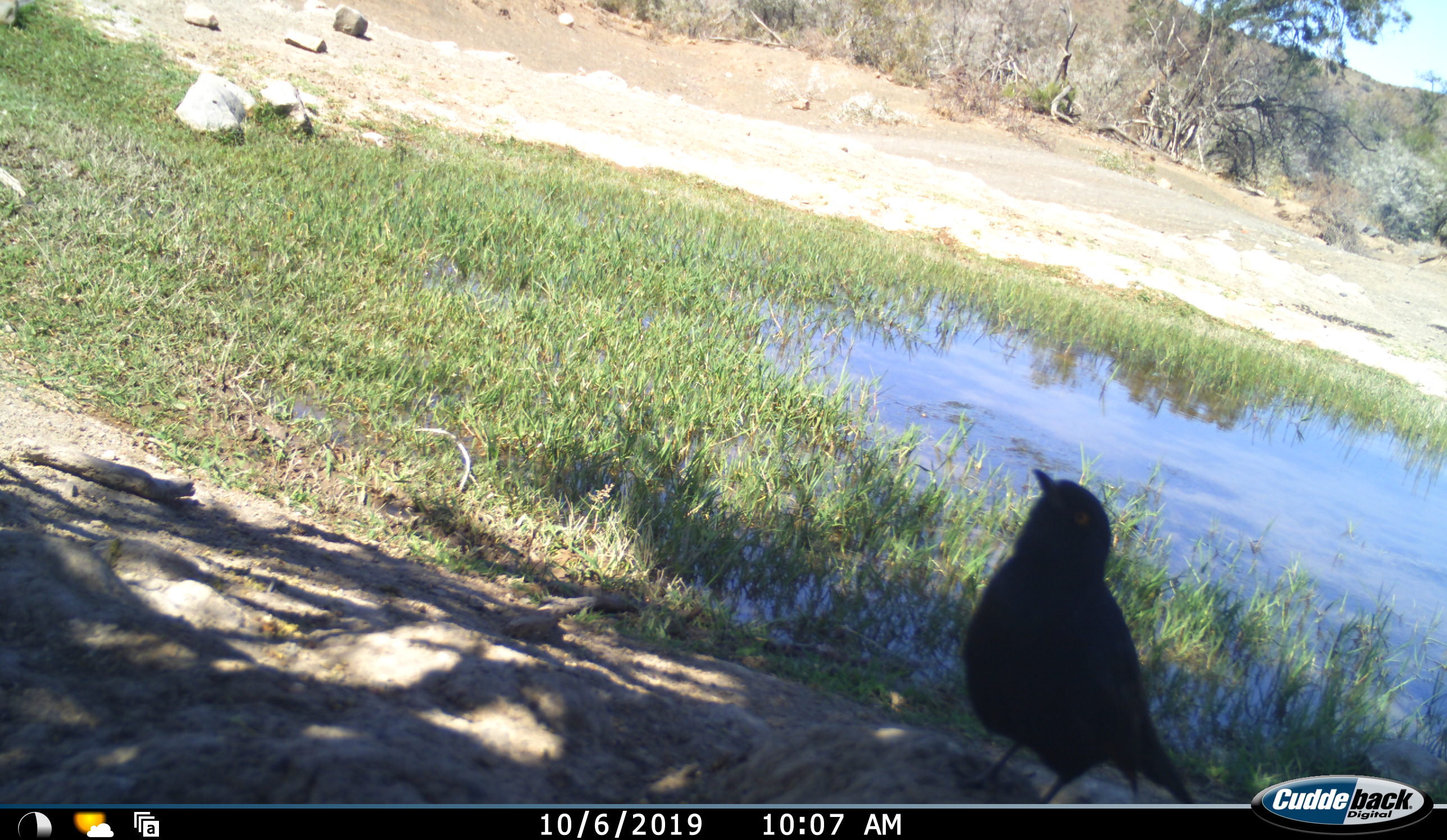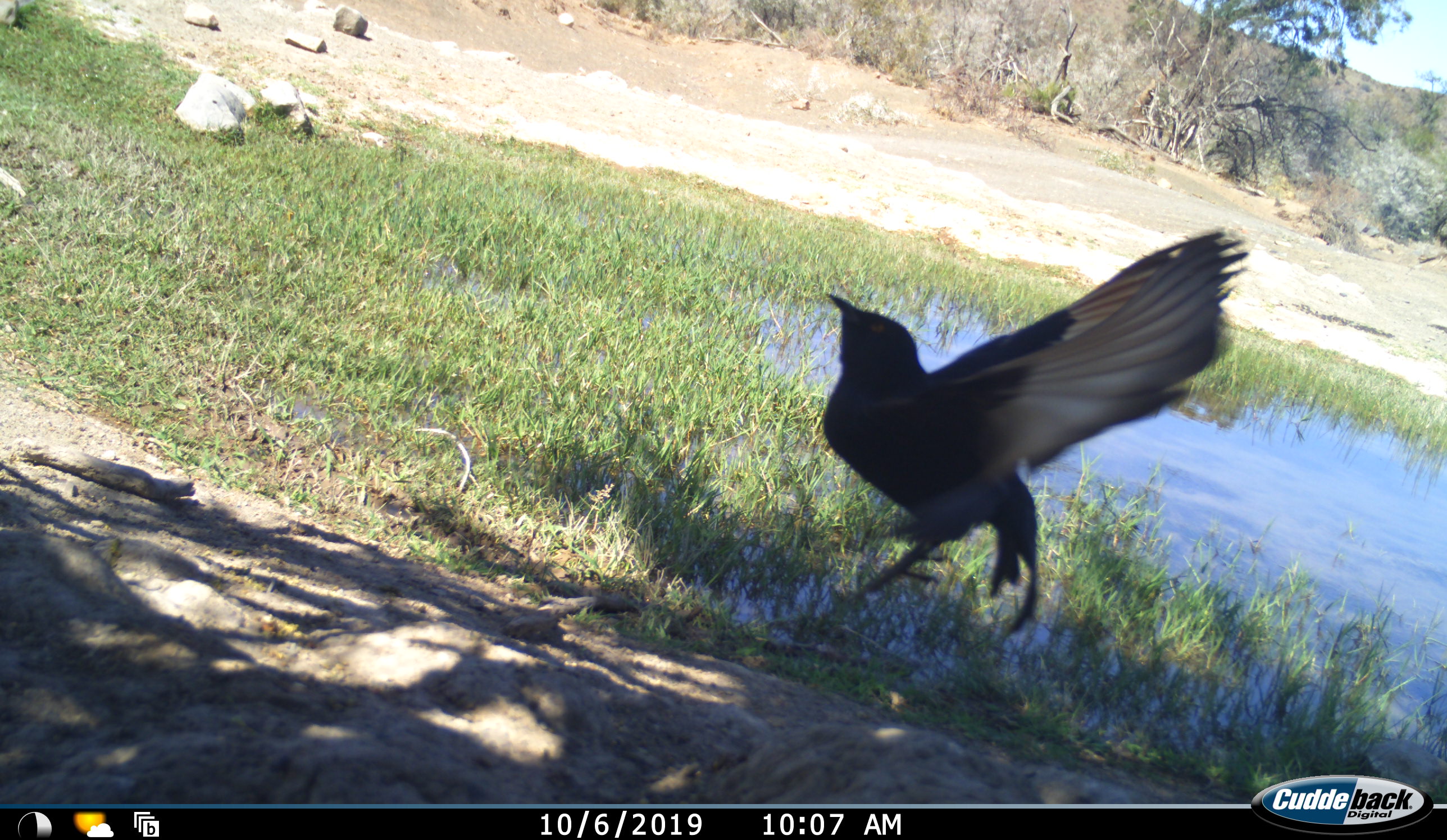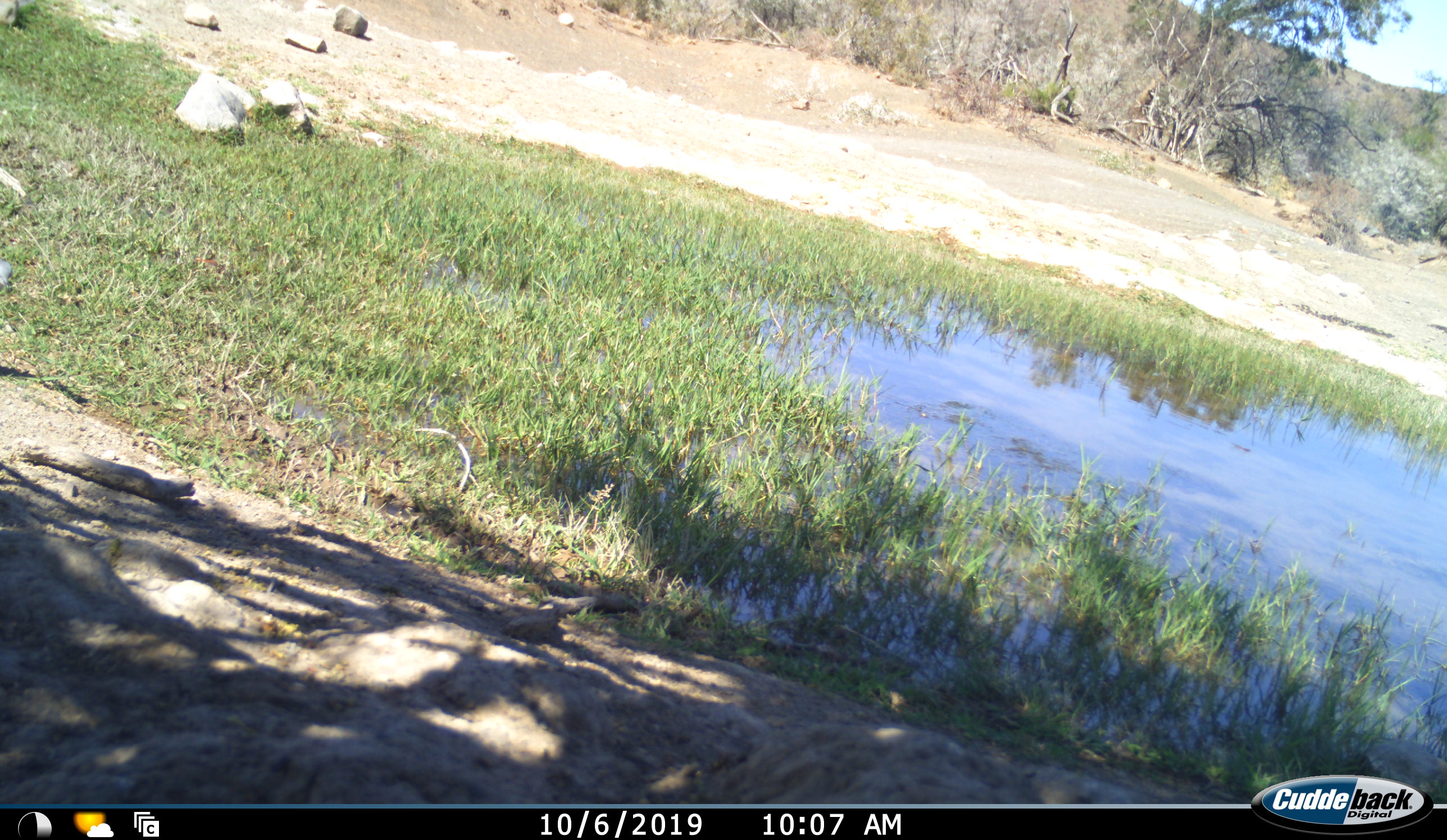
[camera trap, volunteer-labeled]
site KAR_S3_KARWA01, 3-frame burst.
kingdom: Animalia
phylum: Chordata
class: Aves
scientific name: Aves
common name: bird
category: birdother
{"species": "birdother (bird) (Aves)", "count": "1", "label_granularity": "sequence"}